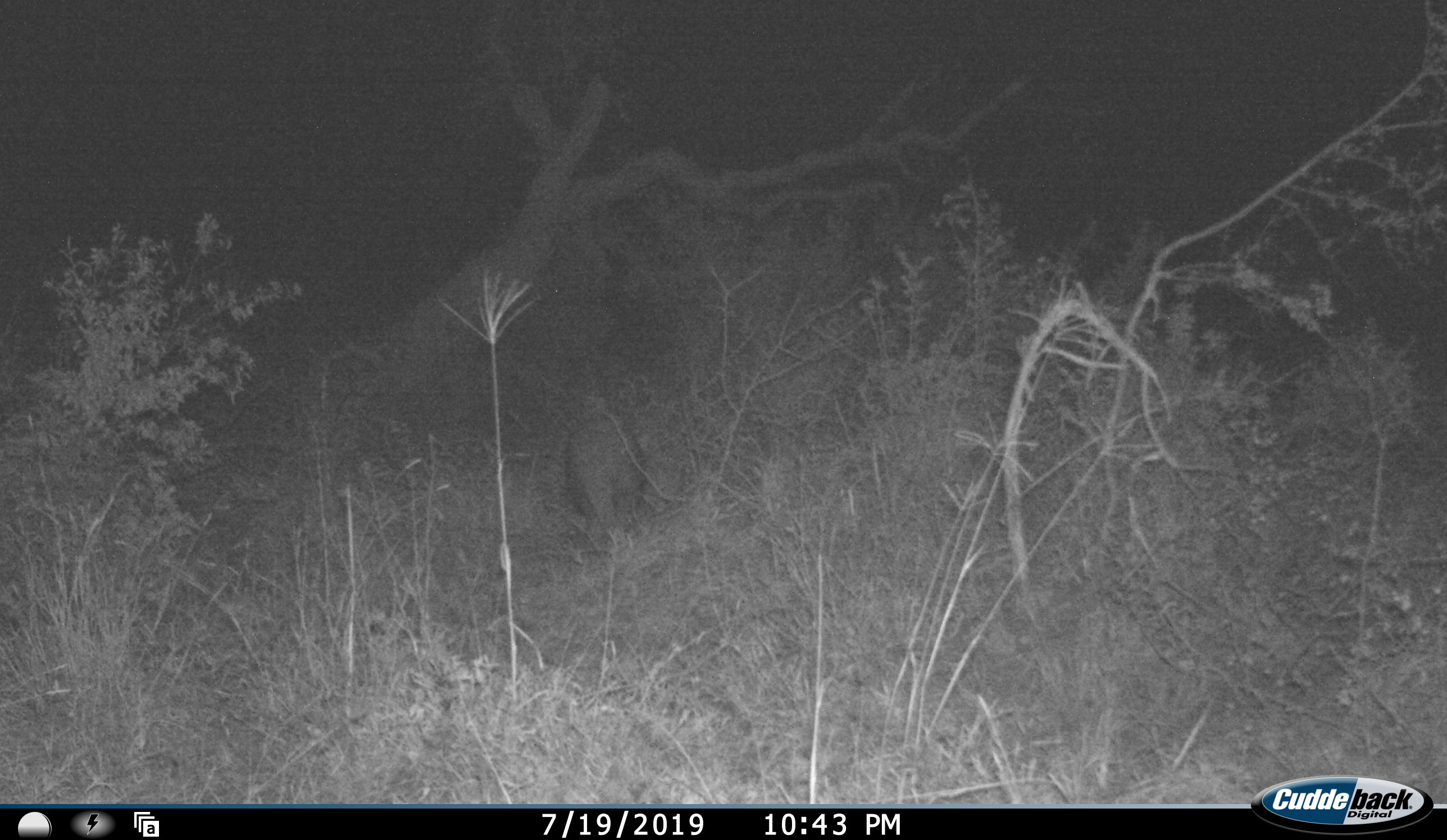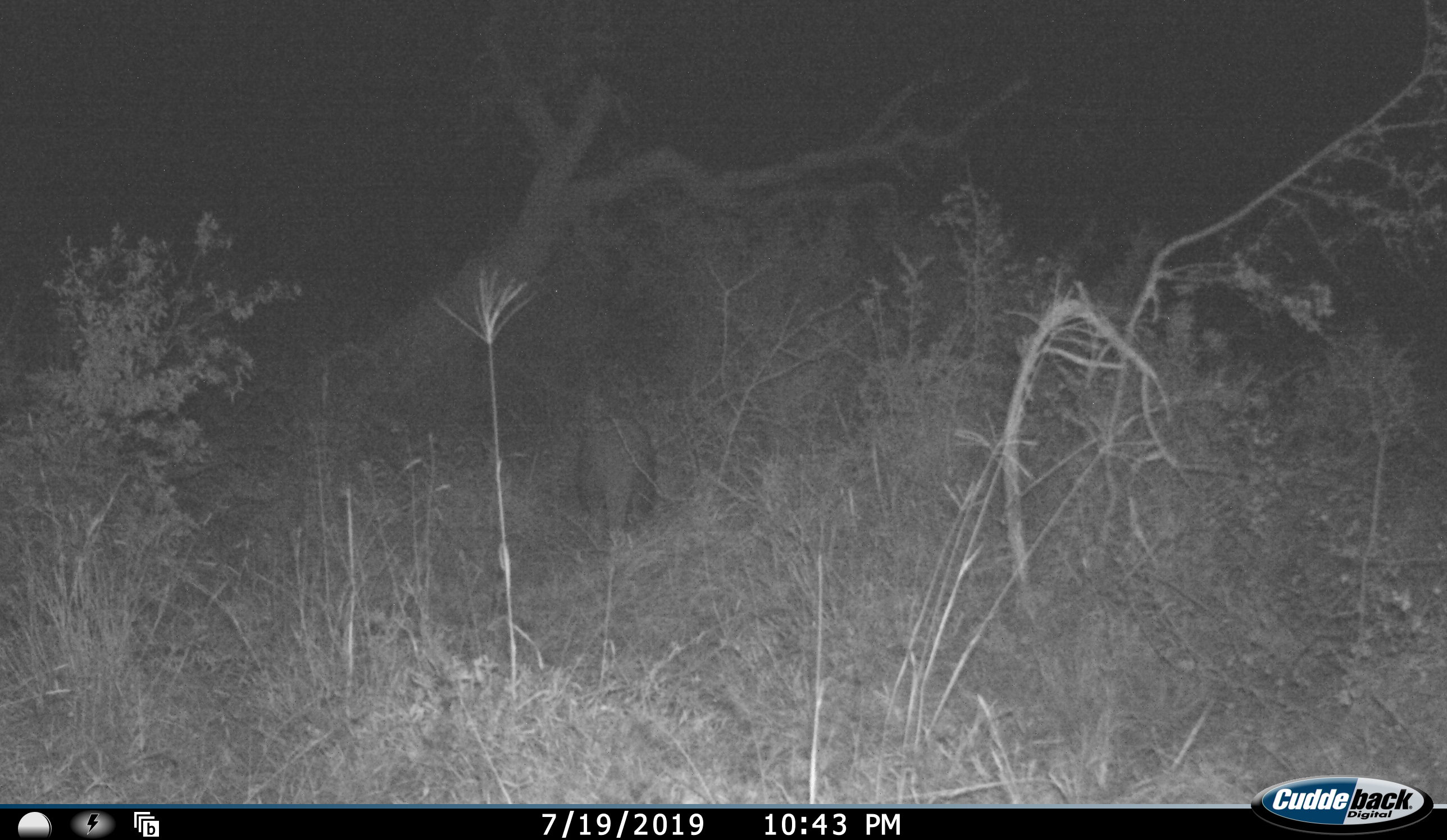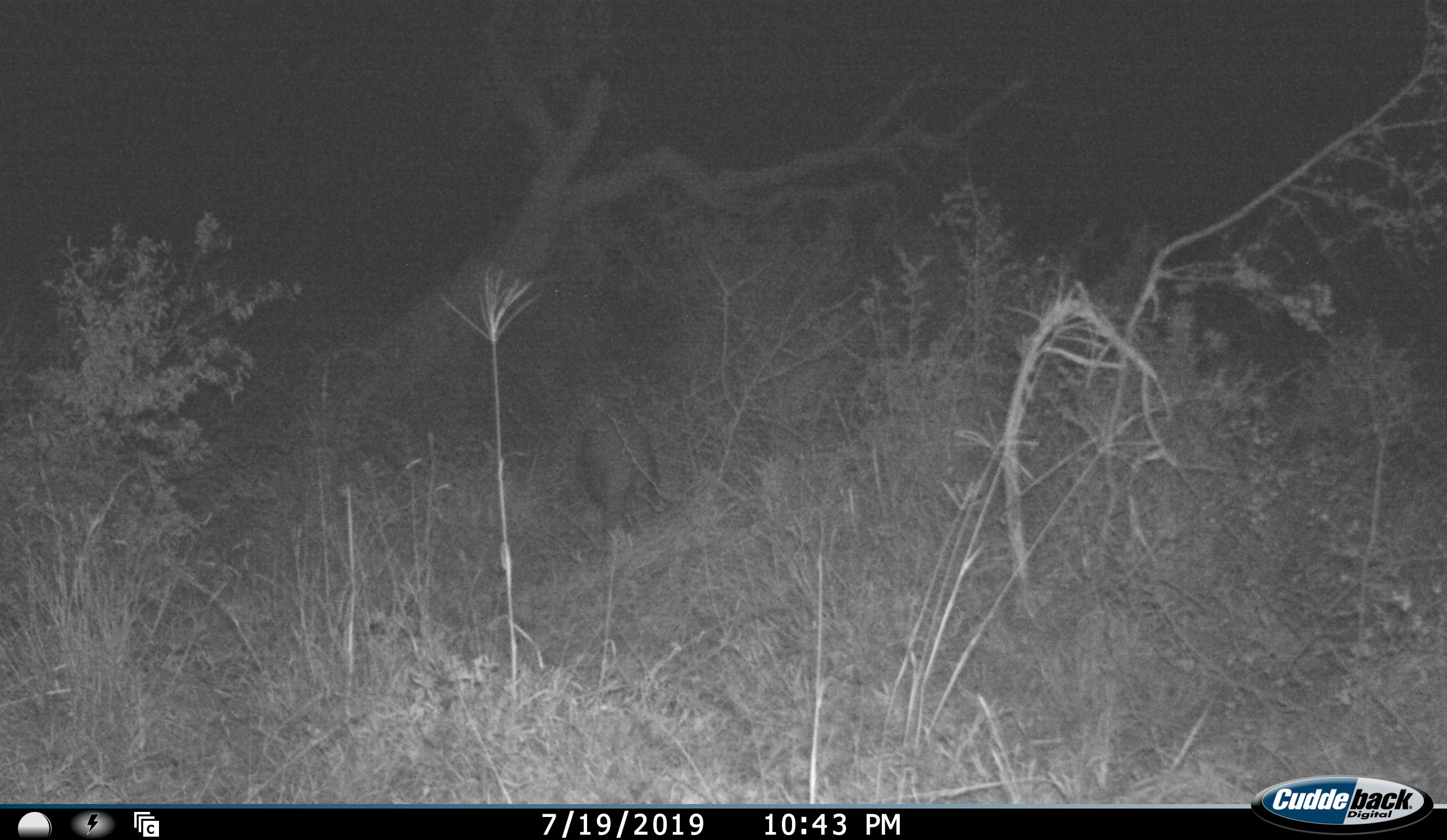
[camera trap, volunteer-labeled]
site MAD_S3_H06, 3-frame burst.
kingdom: Animalia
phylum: Chordata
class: Mammalia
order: Tubulidentata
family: Orycteropodidae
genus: Orycteropus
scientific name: Orycteropus afer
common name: aardvark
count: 1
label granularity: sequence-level